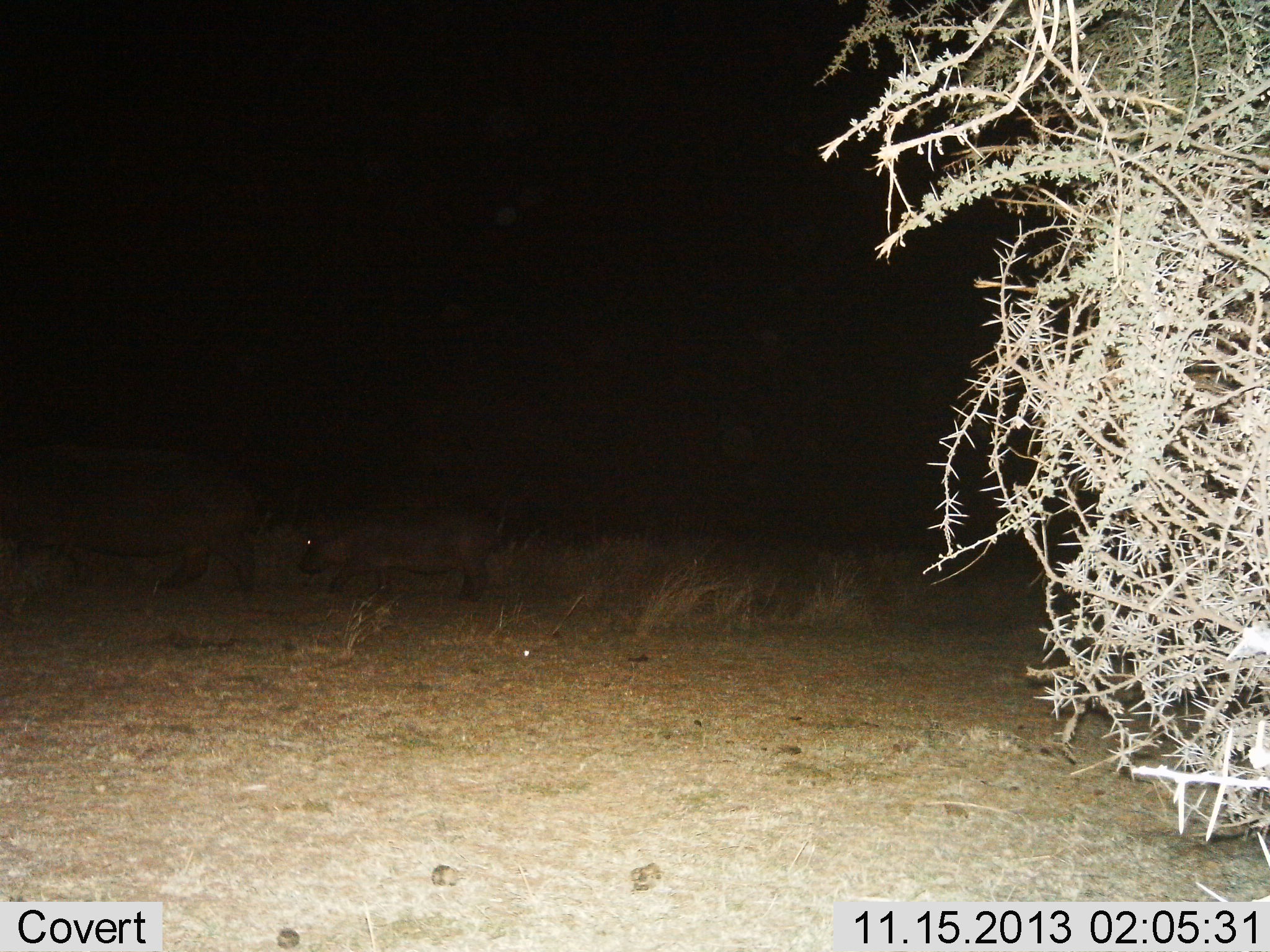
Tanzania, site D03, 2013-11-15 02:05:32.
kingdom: Animalia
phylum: Chordata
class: Mammalia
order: Artiodactyla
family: Hippopotamidae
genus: Hippopotamus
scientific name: Hippopotamus amphibius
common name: hippopotamus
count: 2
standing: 30%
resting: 0%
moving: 80%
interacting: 0%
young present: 100%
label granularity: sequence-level